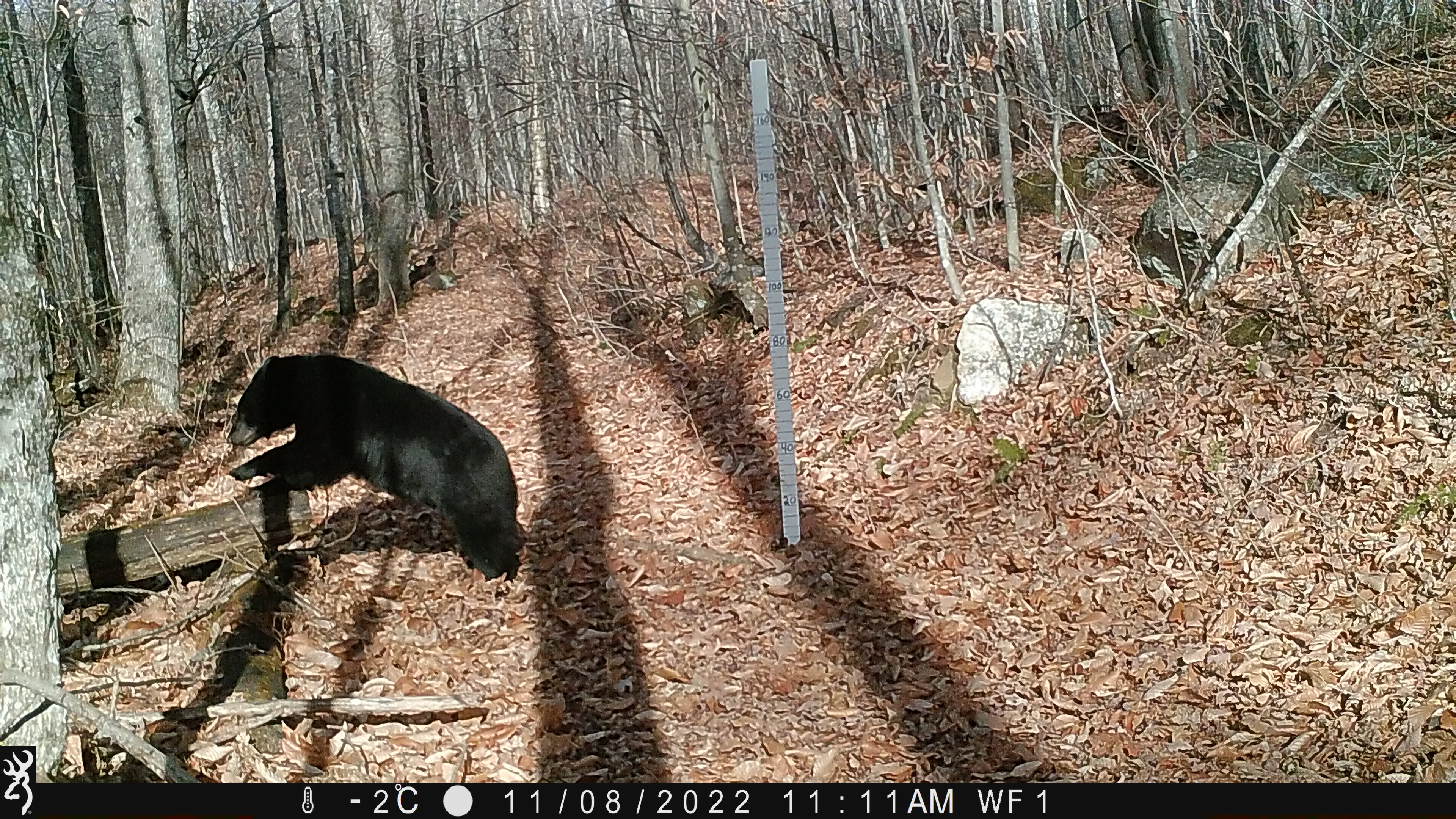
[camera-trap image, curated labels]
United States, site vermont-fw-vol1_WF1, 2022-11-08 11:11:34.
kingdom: Animalia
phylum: Chordata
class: Mammalia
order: Carnivora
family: Ursidae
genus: Ursus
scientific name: Ursus americanus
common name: black bear